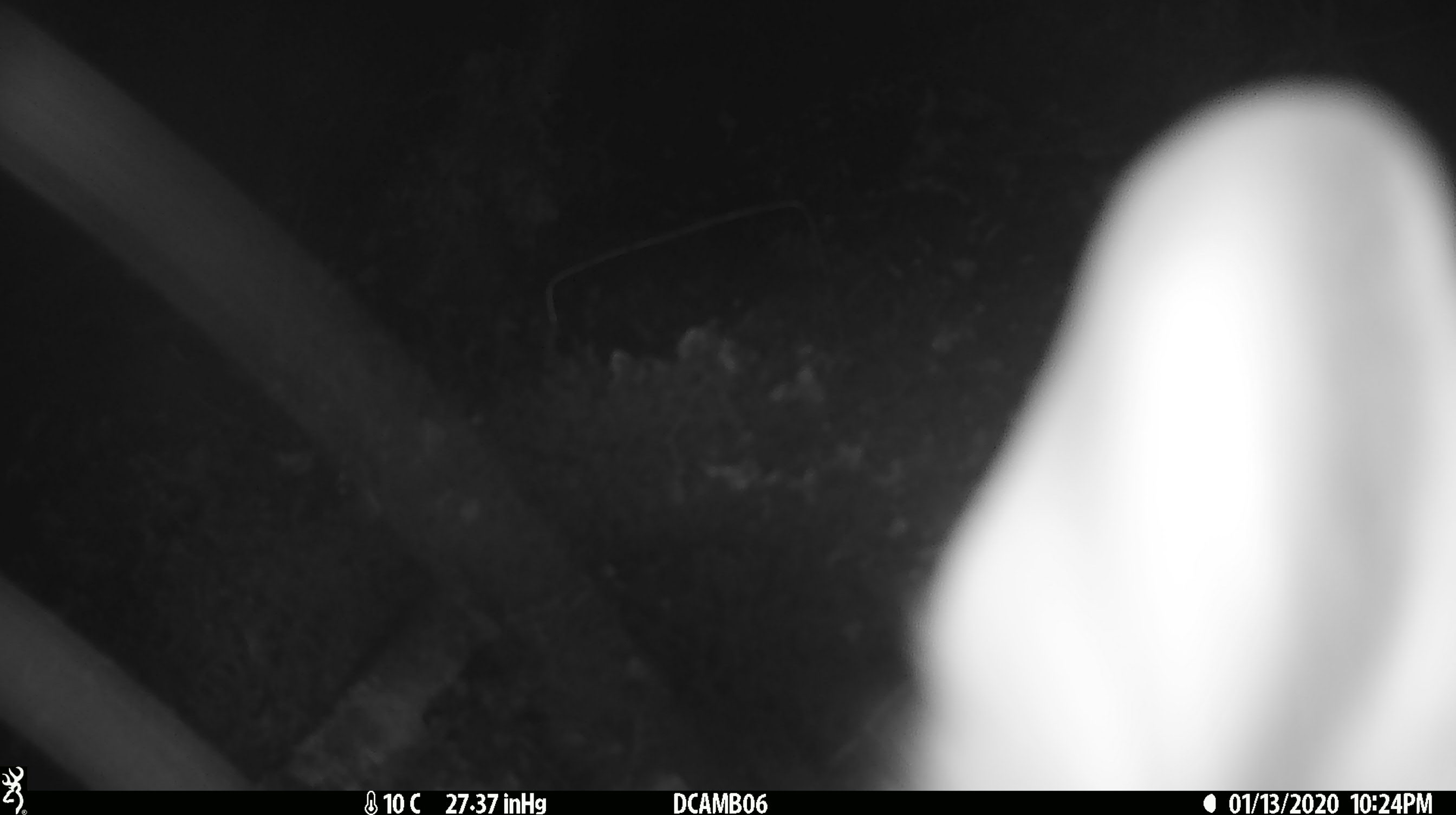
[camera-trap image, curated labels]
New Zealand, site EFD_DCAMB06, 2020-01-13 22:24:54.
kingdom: Animalia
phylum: Chordata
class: Mammalia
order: Diprotodontia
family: Phalangeridae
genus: Trichosurus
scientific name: Trichosurus vulpecula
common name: common brushtail possum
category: possum